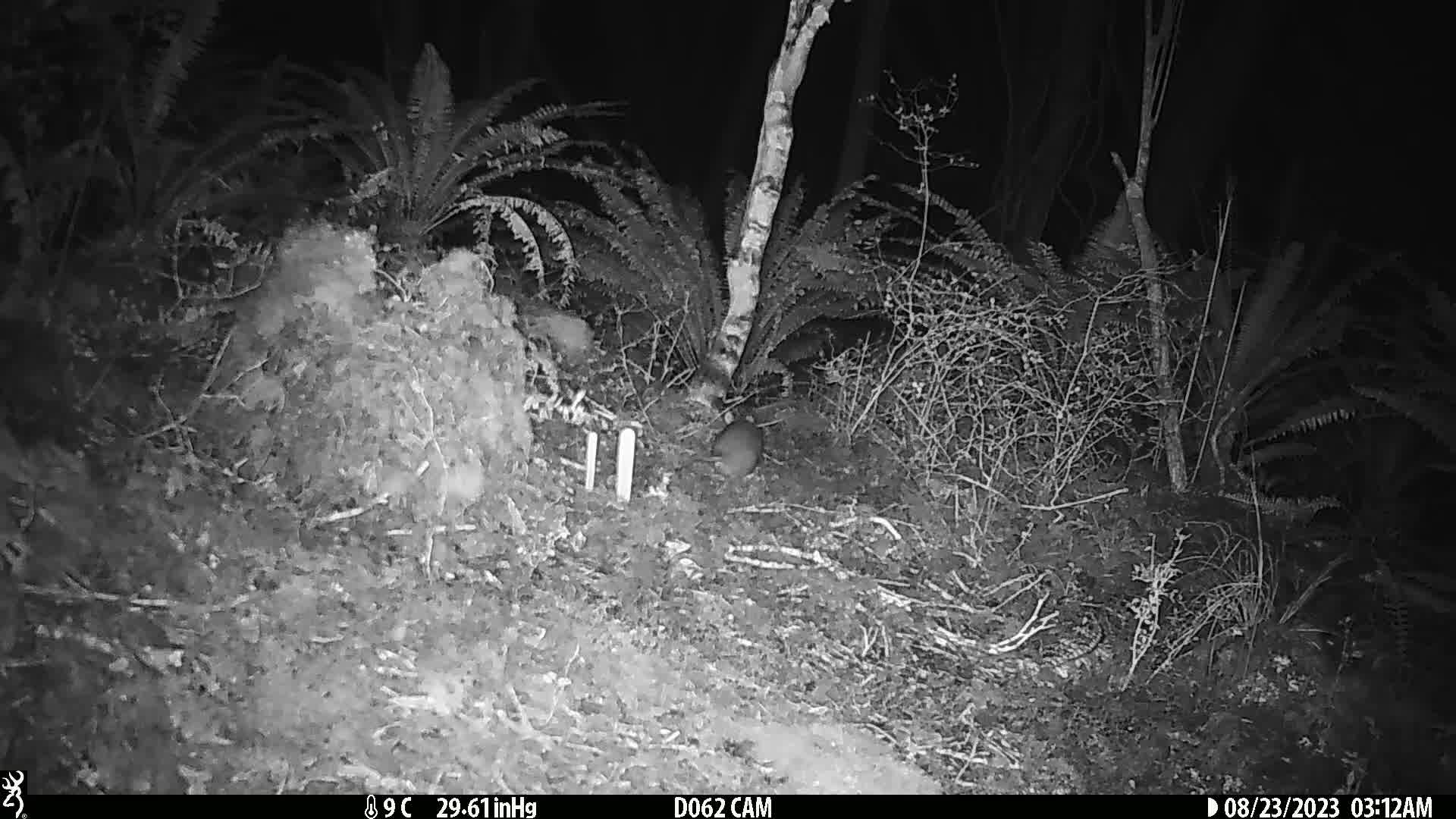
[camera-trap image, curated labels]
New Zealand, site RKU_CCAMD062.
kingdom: Animalia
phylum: Chordata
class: Mammalia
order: Rodentia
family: Muridae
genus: Rattus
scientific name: Rattus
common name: rat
Rat (Rattus).